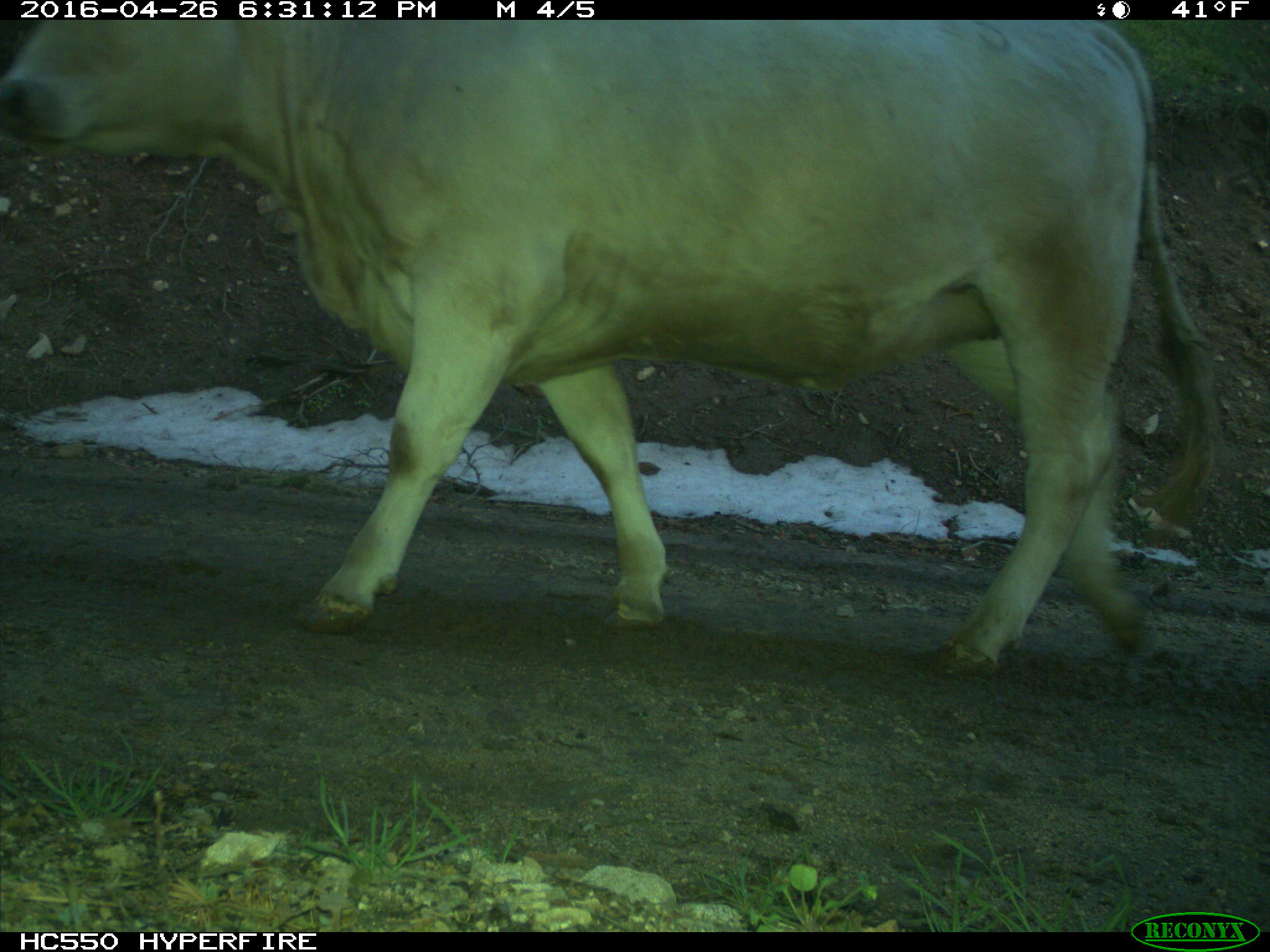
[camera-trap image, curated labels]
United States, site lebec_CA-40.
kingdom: Animalia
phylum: Chordata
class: Mammalia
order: Artiodactyla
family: Bovidae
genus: Bos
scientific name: Bos taurus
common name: domestic cow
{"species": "Bos taurus (domestic cow)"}